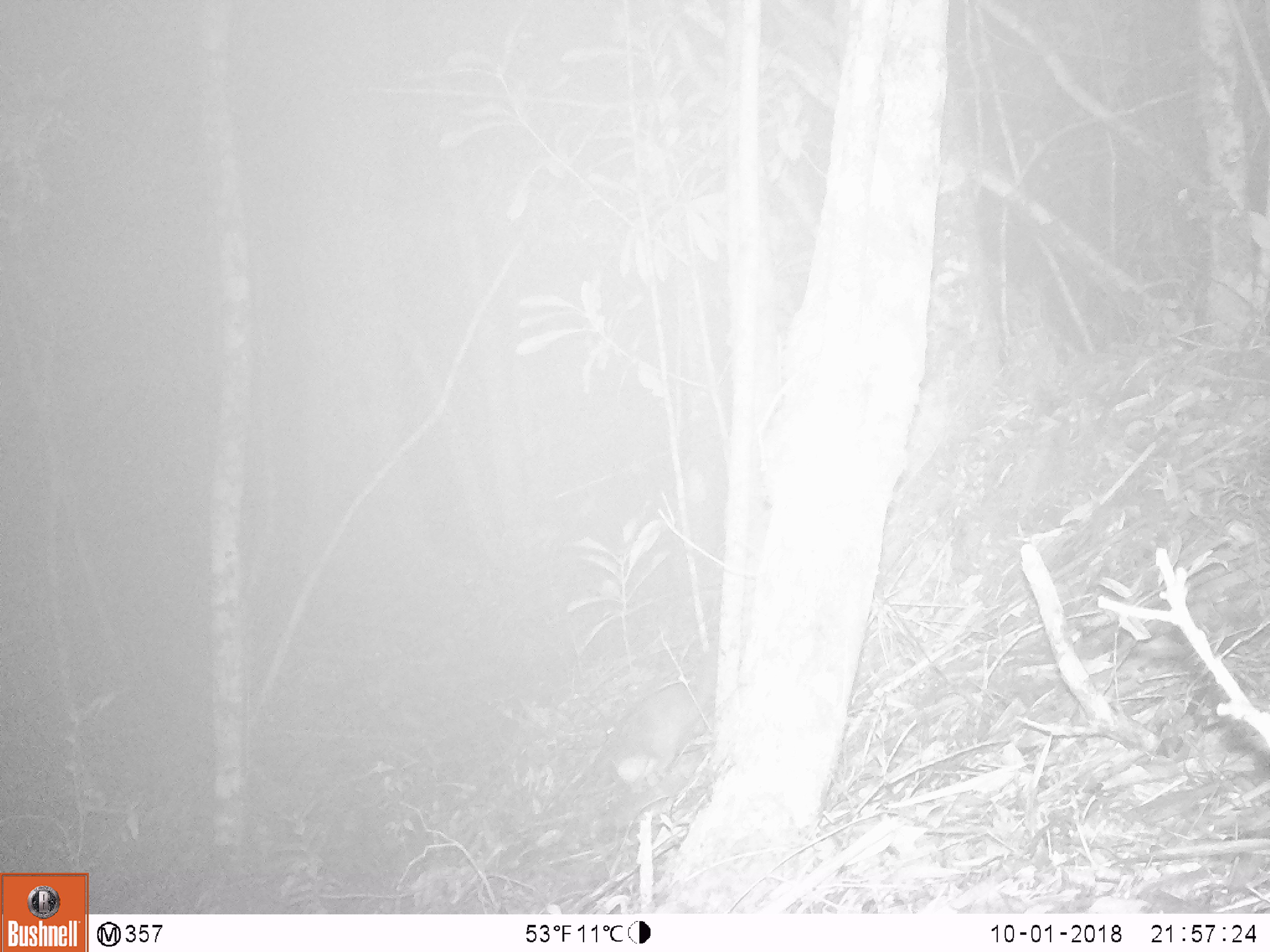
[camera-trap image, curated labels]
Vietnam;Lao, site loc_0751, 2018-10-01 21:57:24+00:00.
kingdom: Animalia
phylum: Chordata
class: Mammalia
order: Carnivora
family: Mustelidae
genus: Melogale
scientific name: Melogale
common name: ferret badger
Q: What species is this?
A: Ferret badger (Melogale).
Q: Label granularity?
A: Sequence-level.